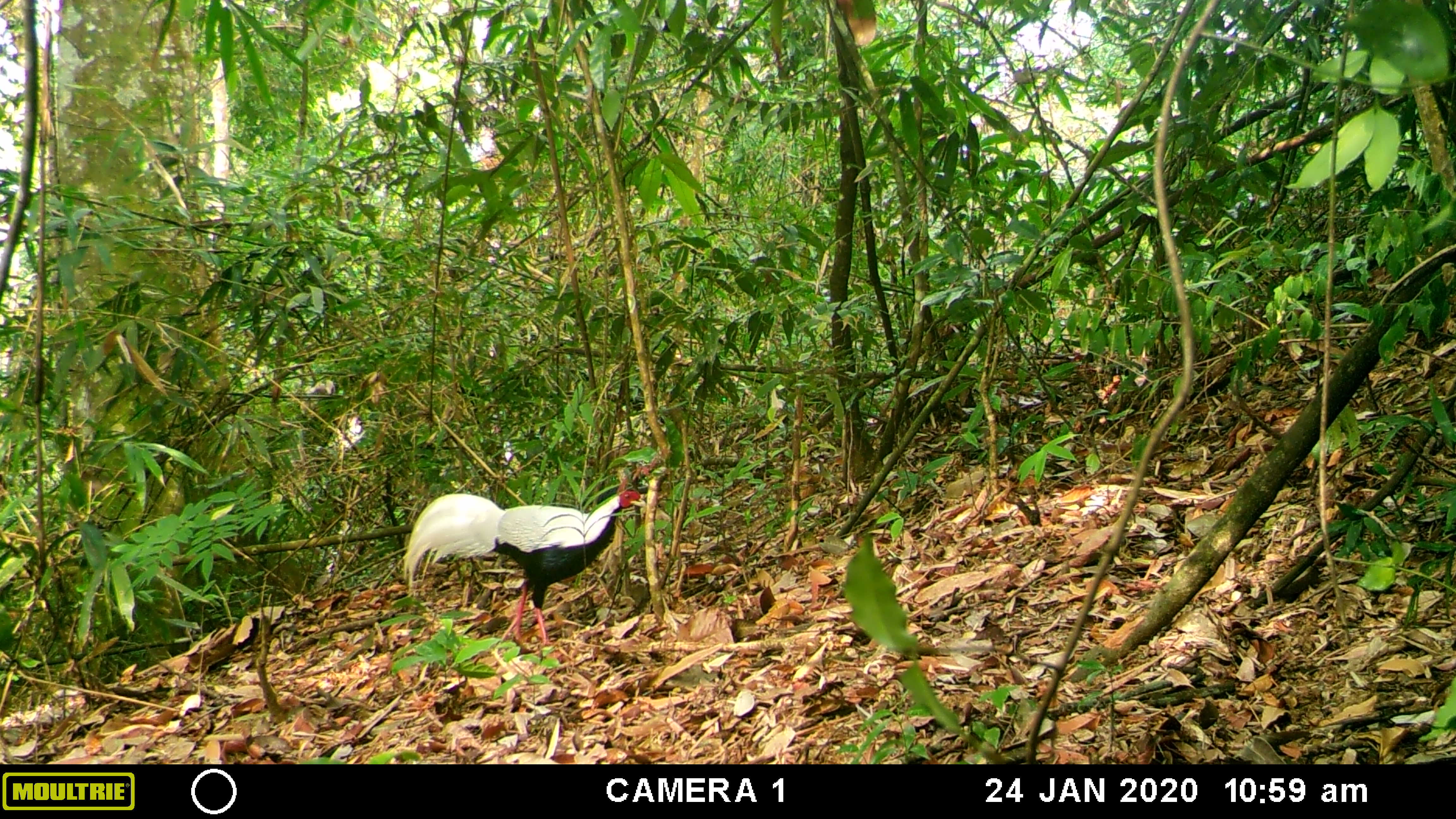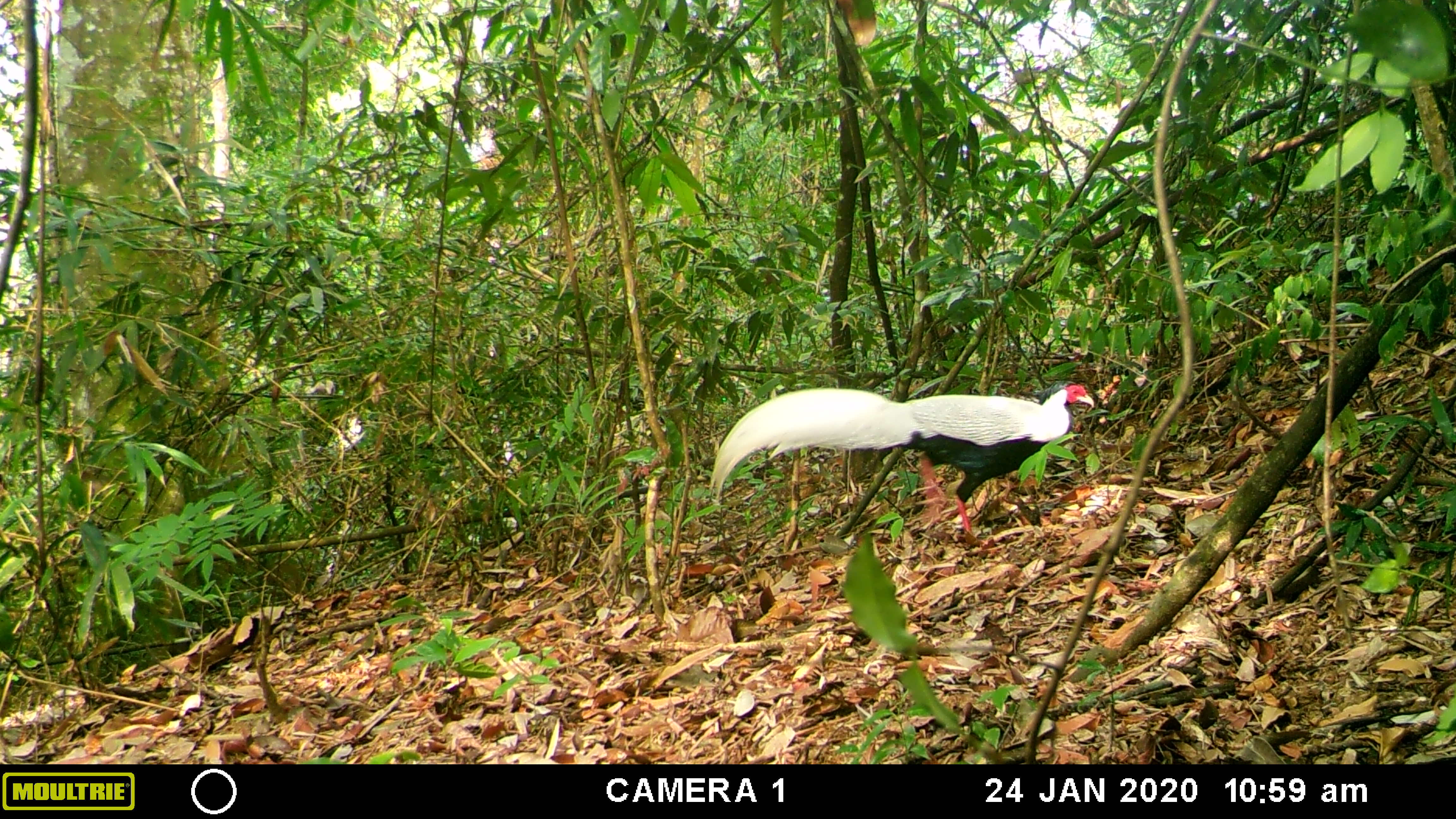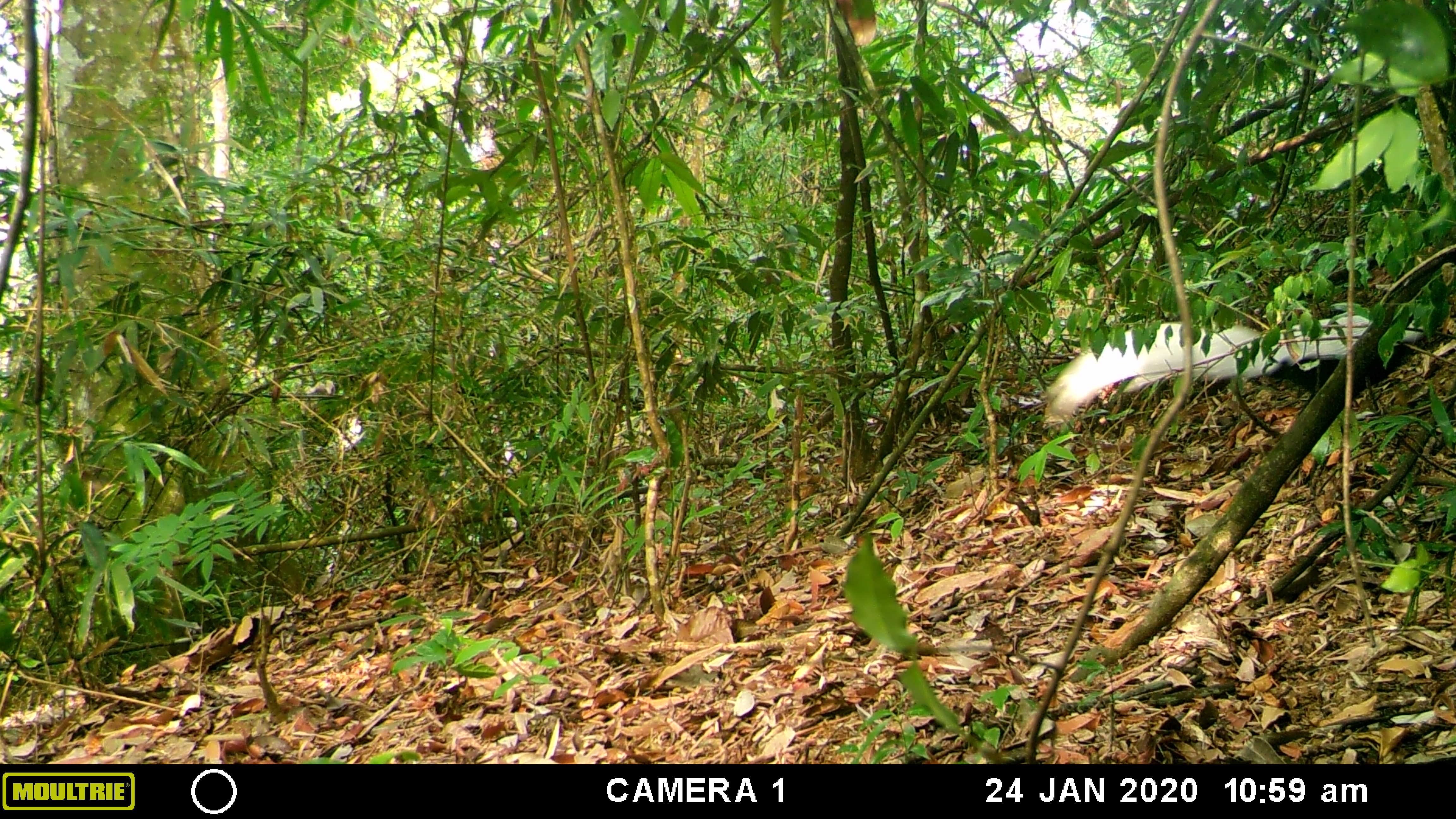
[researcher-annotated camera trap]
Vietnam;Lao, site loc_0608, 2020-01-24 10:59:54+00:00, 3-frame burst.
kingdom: Animalia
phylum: Chordata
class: Aves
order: Galliformes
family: Phasianidae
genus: Lophura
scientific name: Lophura nycthemera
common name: silver pheasant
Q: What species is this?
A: Silver pheasant (Lophura nycthemera).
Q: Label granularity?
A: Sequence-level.